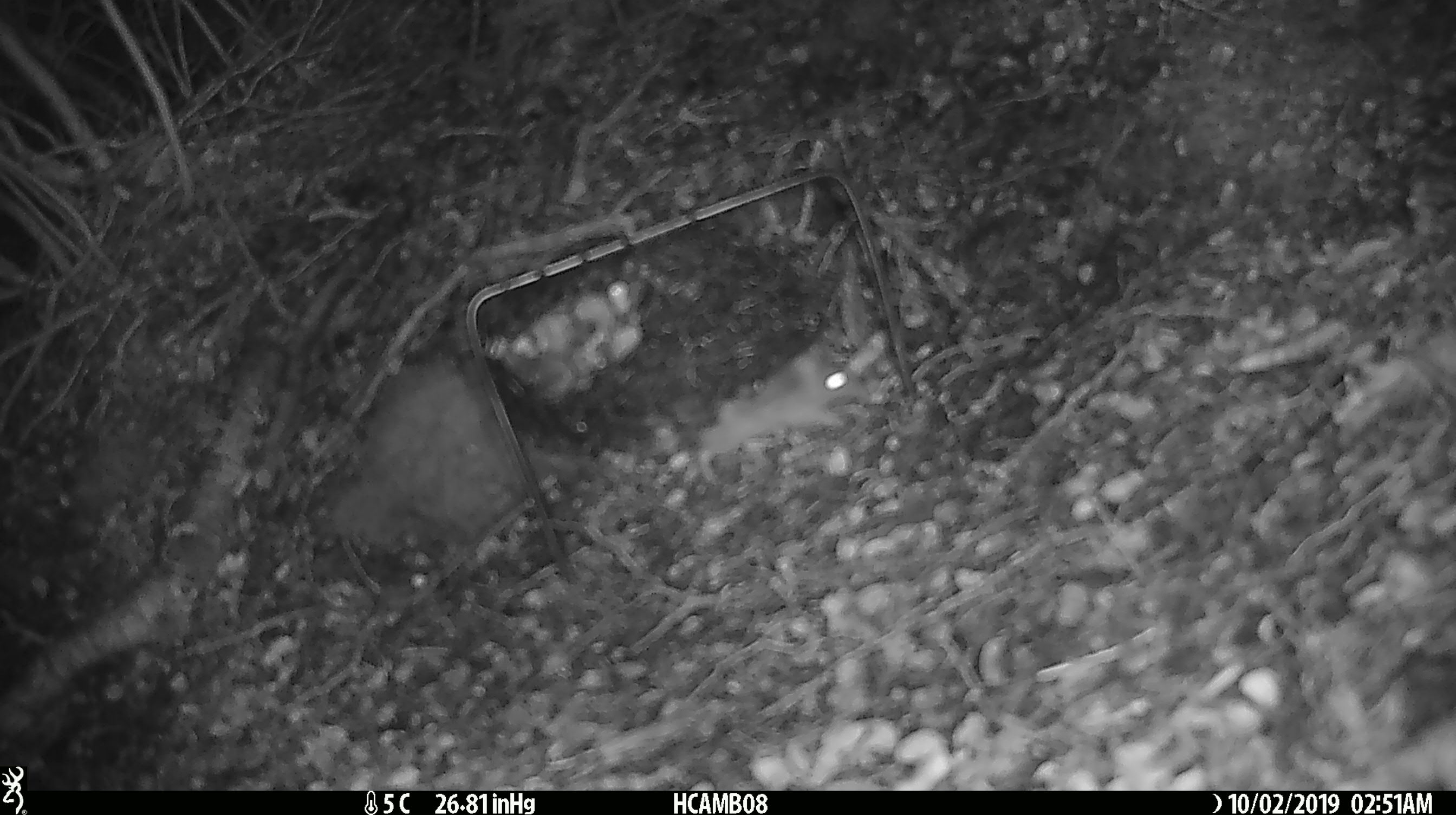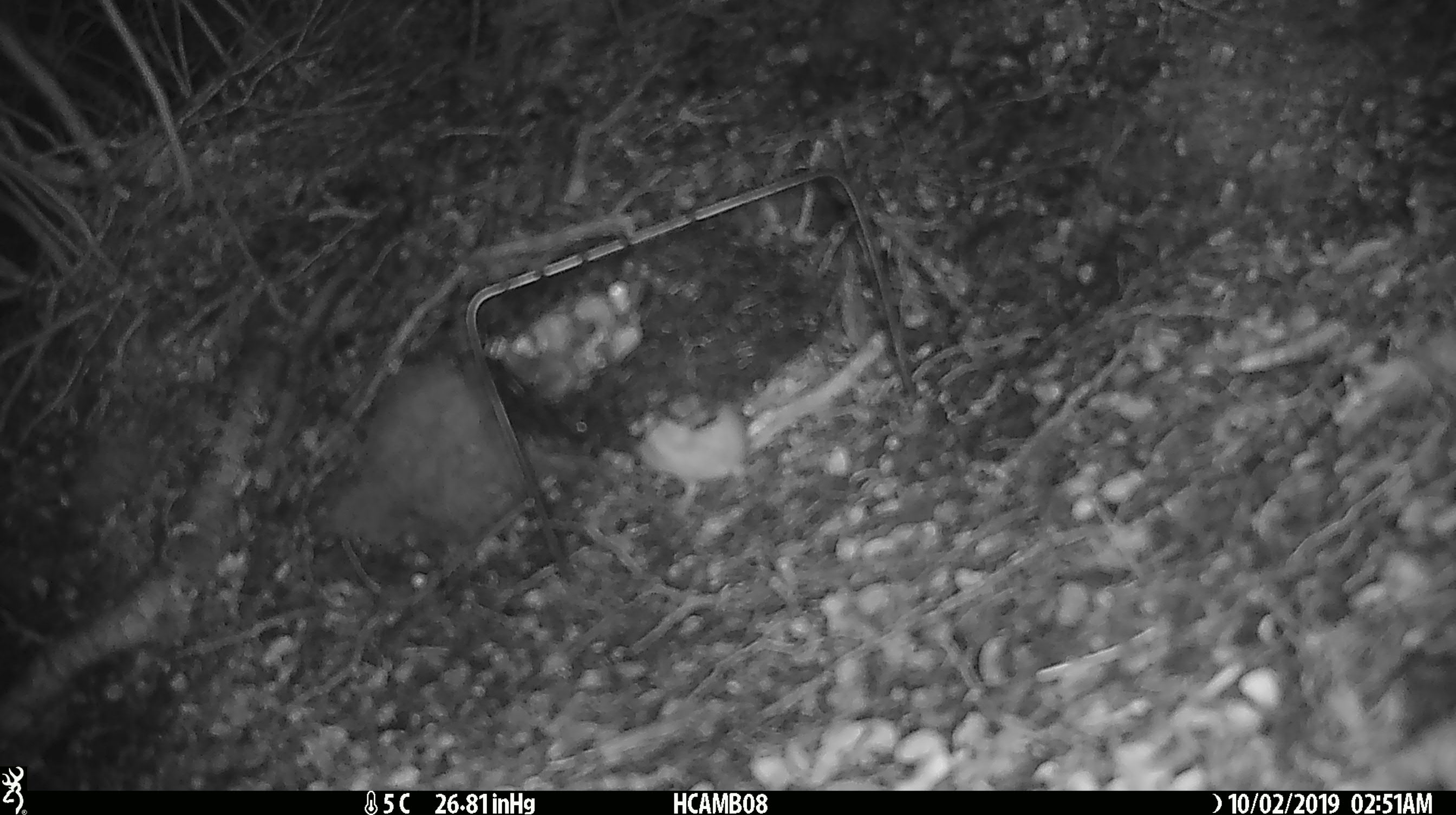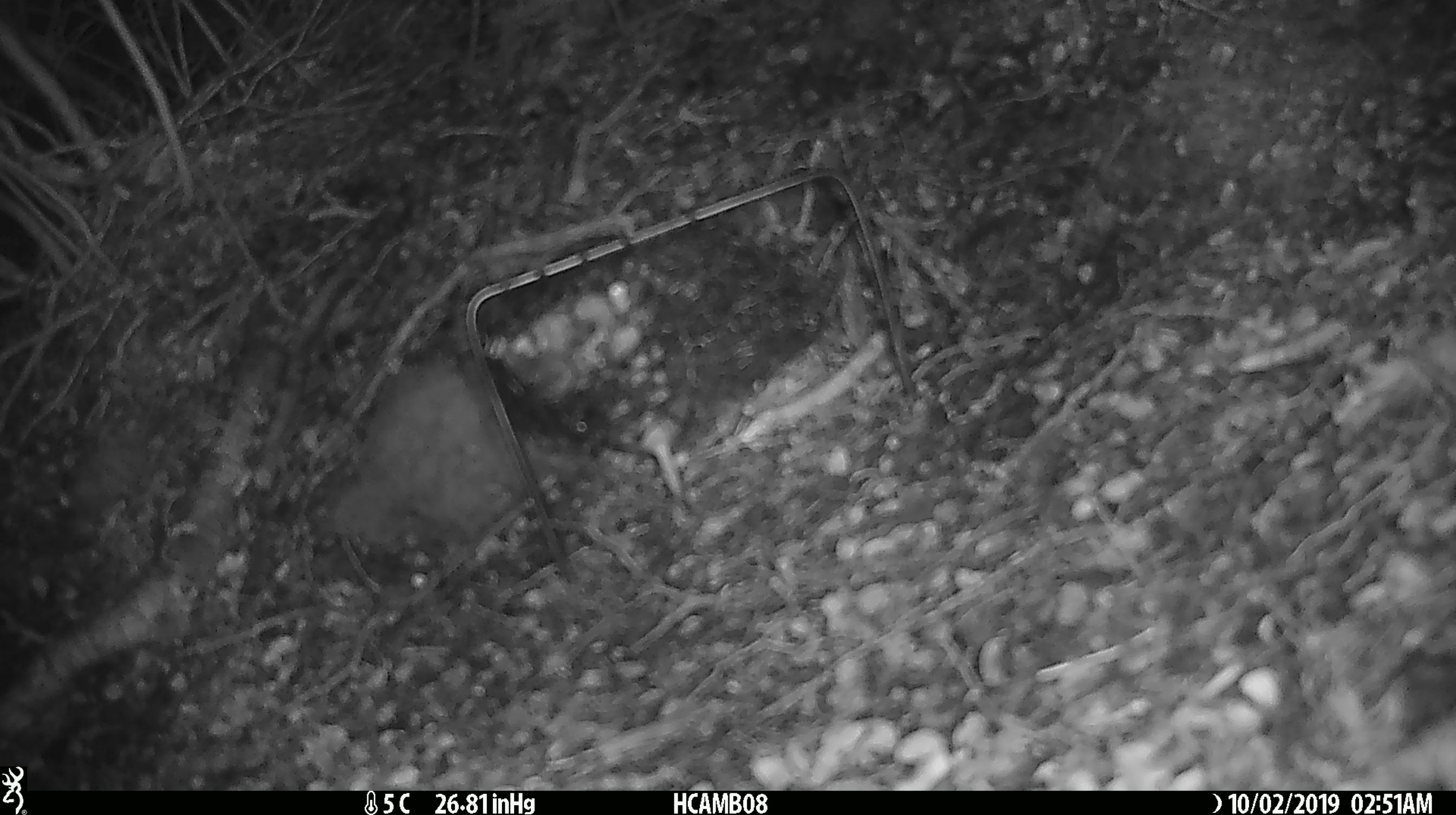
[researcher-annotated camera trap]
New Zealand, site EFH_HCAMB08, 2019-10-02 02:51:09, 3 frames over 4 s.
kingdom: Animalia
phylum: Chordata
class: Mammalia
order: Rodentia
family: Muridae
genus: Mus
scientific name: Mus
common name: mouse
Mouse (Mus).